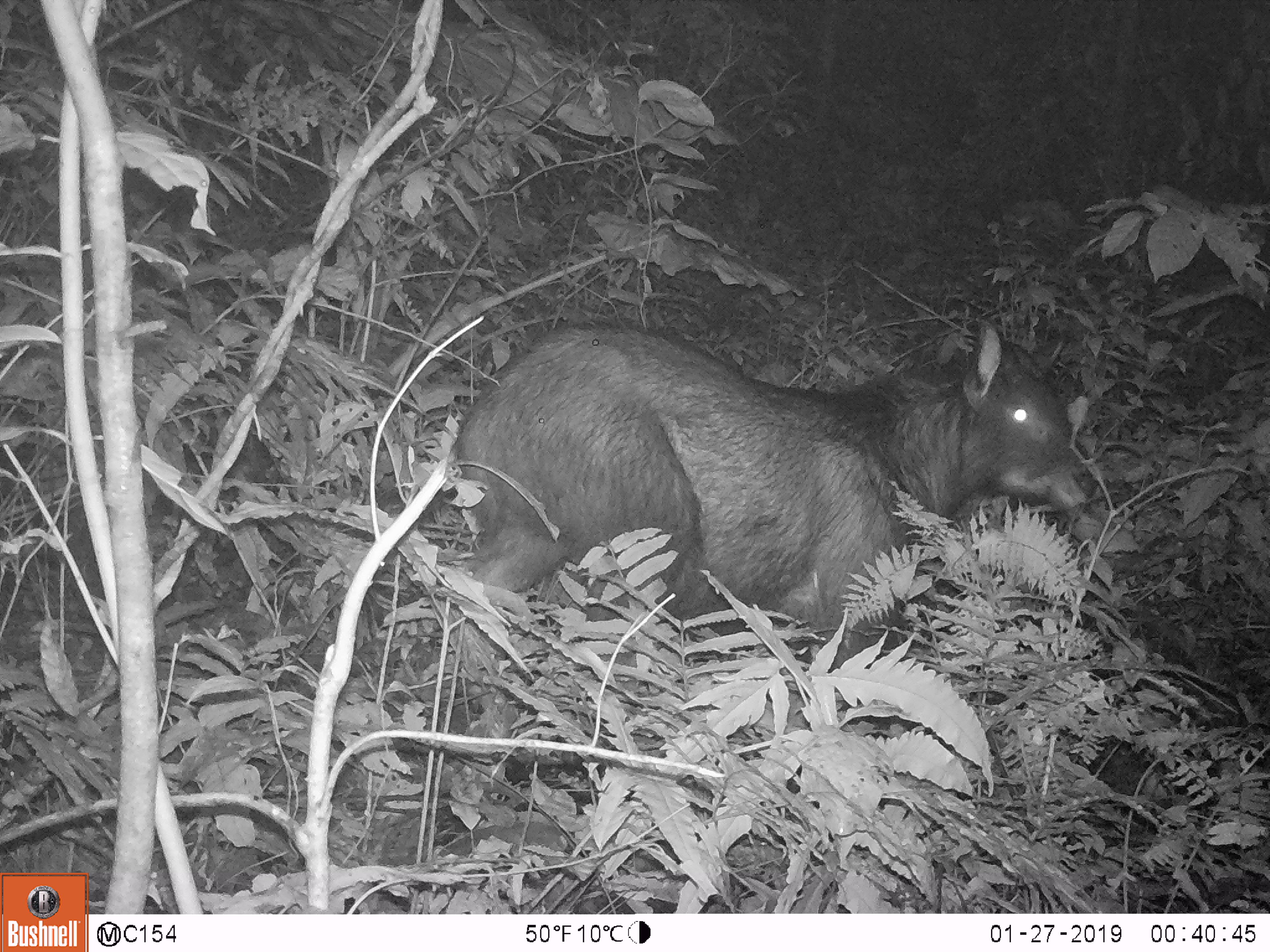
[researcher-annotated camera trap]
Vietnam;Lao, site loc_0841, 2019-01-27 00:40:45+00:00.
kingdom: Animalia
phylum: Chordata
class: Mammalia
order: Artiodactyla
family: Bovidae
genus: Capricornis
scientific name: Capricornis sumatraensis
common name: chinese serow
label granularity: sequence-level